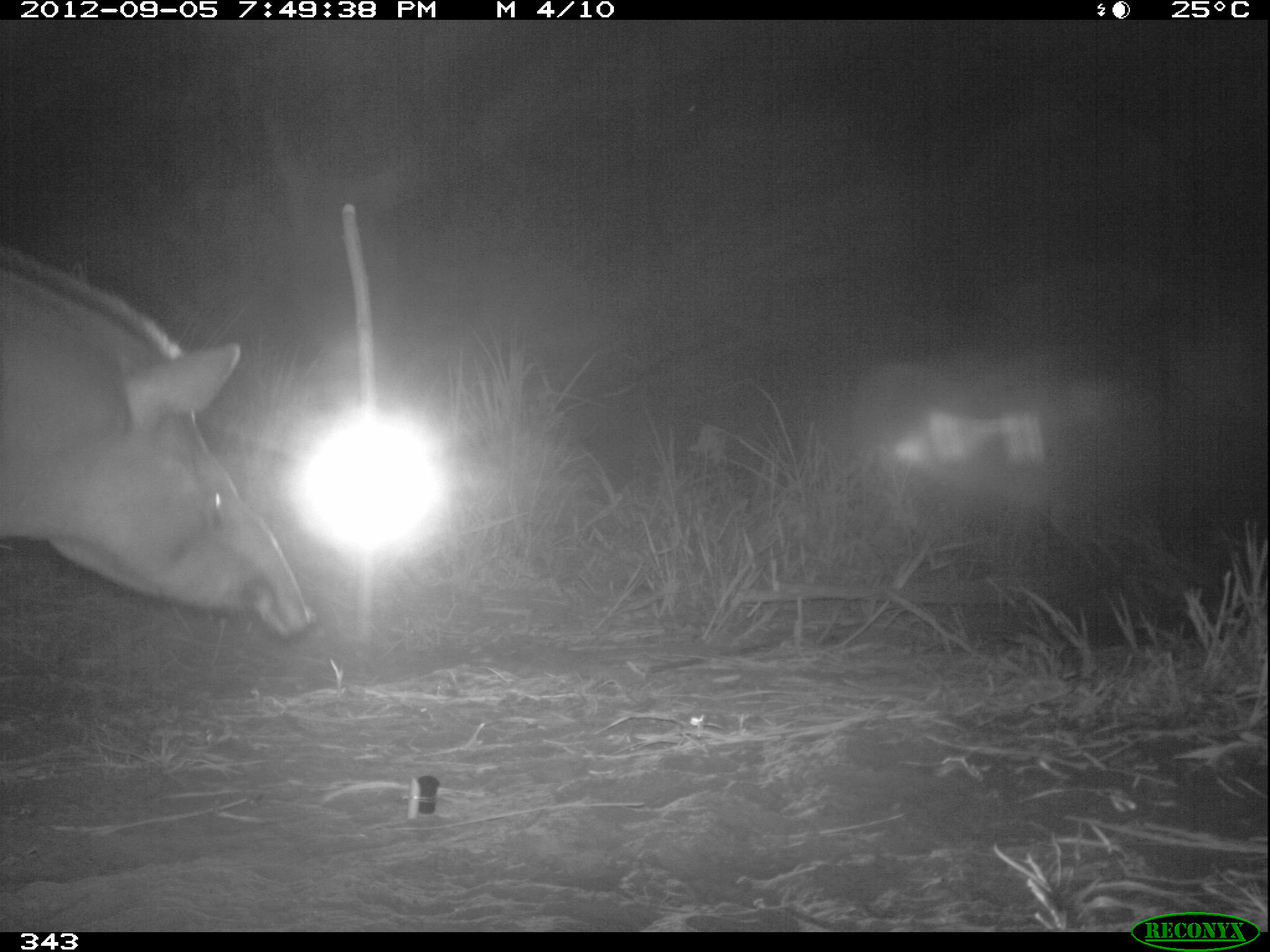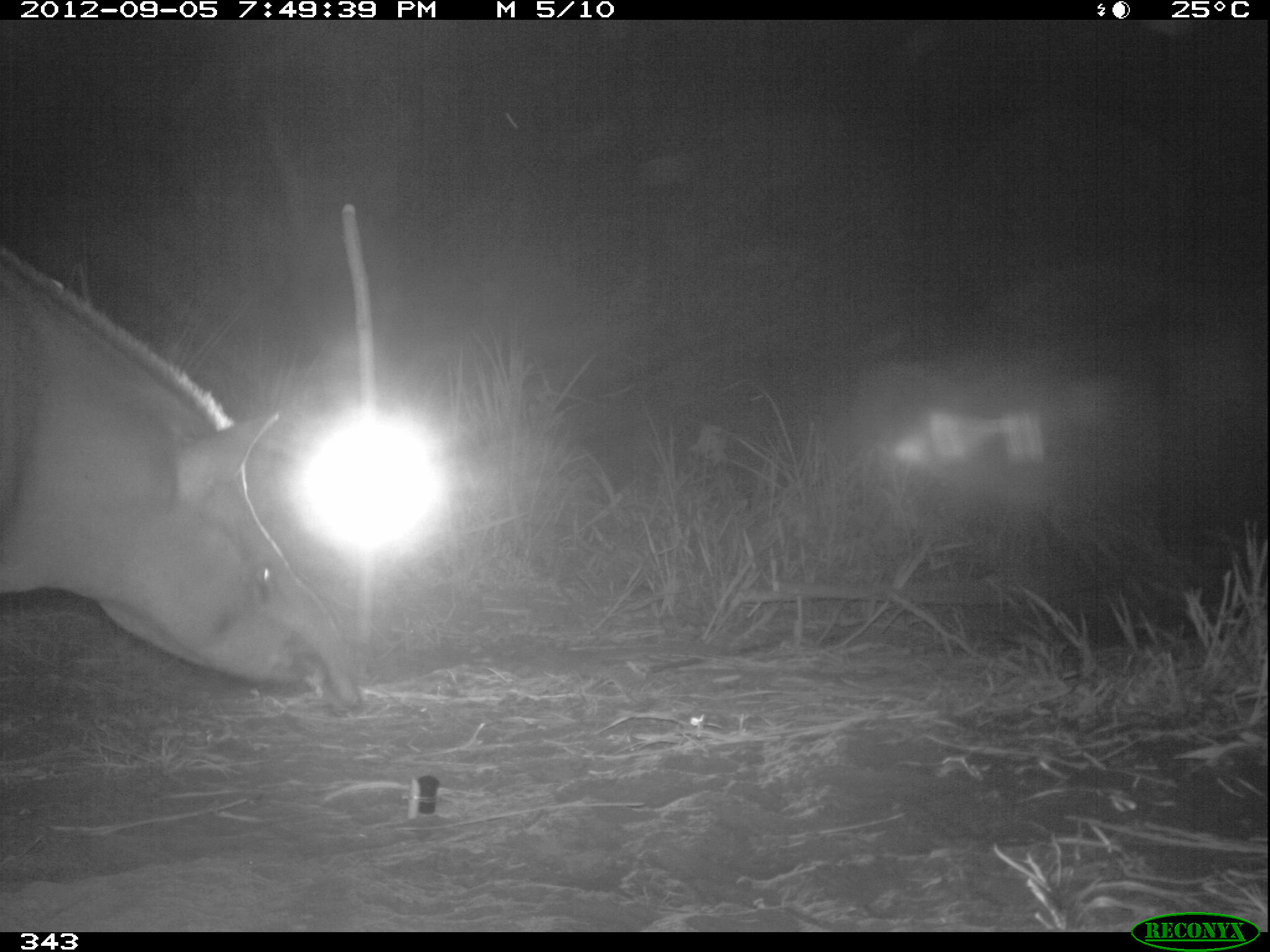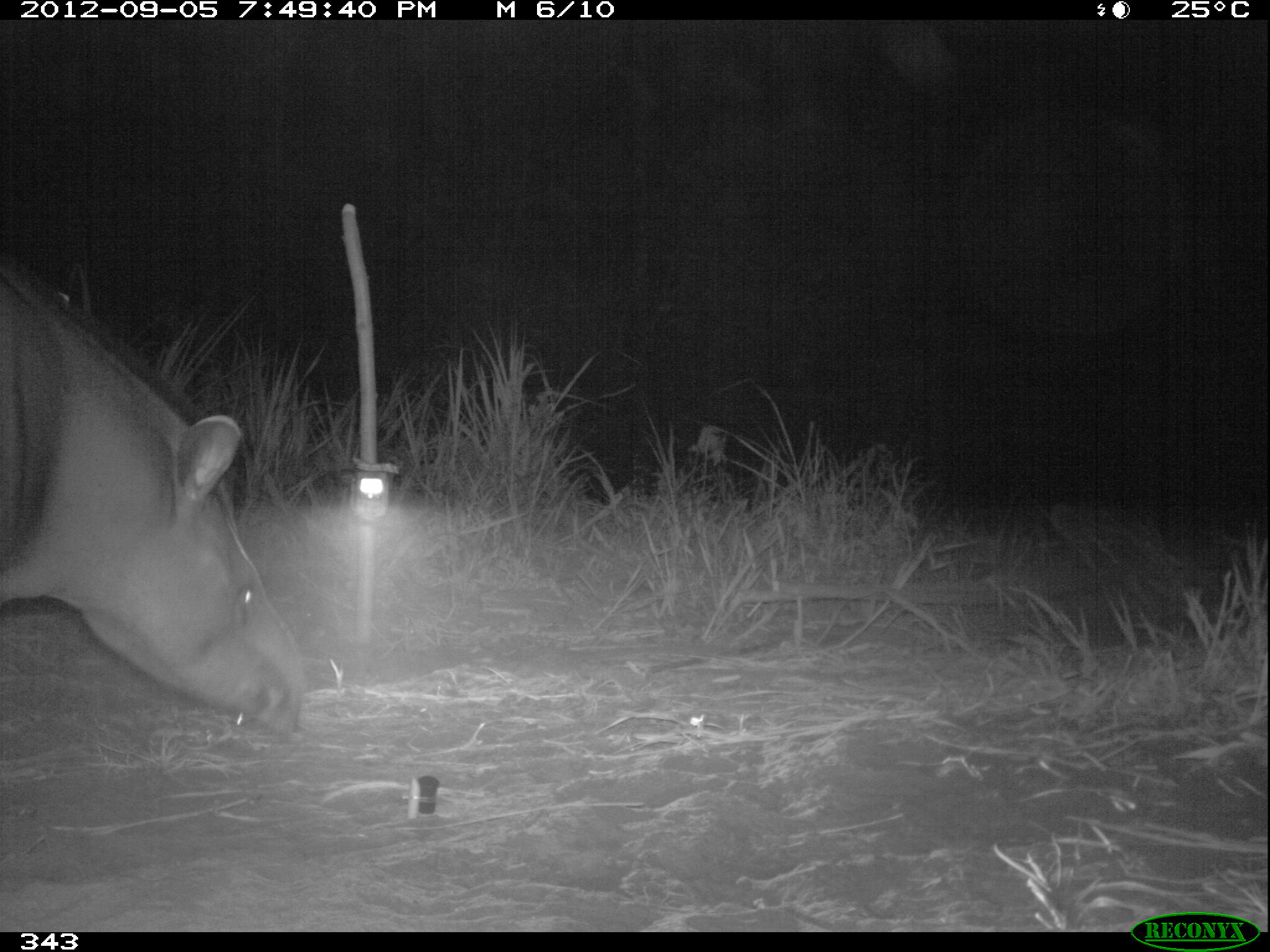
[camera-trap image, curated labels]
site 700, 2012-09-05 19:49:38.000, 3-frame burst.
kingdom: Animalia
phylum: Chordata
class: Mammalia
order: Perissodactyla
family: Tapiridae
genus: Tapirus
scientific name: Tapirus terrestris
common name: south american tapir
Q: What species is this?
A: Tapirus terrestris (south american tapir).